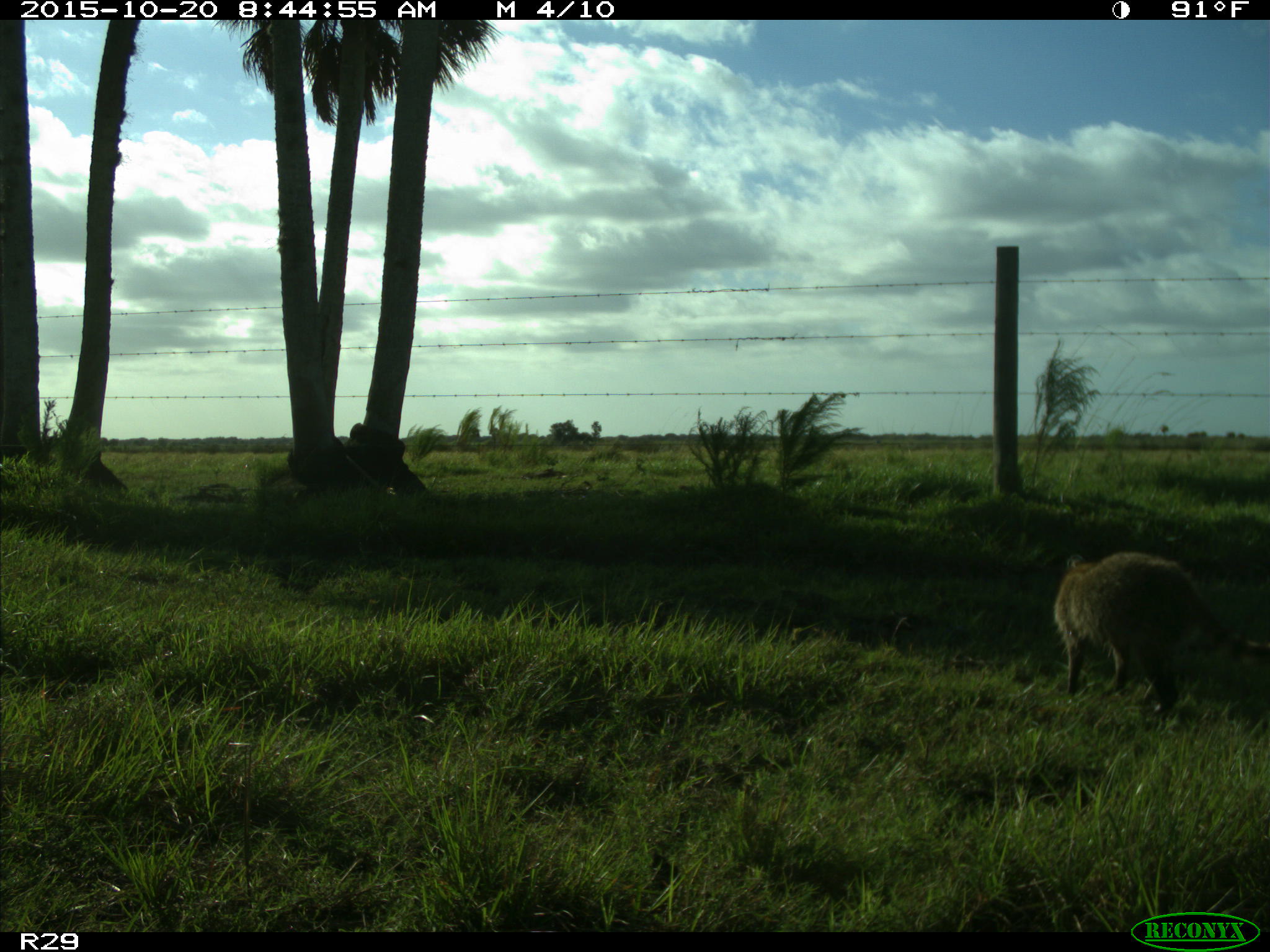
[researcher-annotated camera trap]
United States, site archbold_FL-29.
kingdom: Animalia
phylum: Chordata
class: Mammalia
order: Carnivora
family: Procyonidae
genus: Procyon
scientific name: Procyon lotor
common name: common raccoon